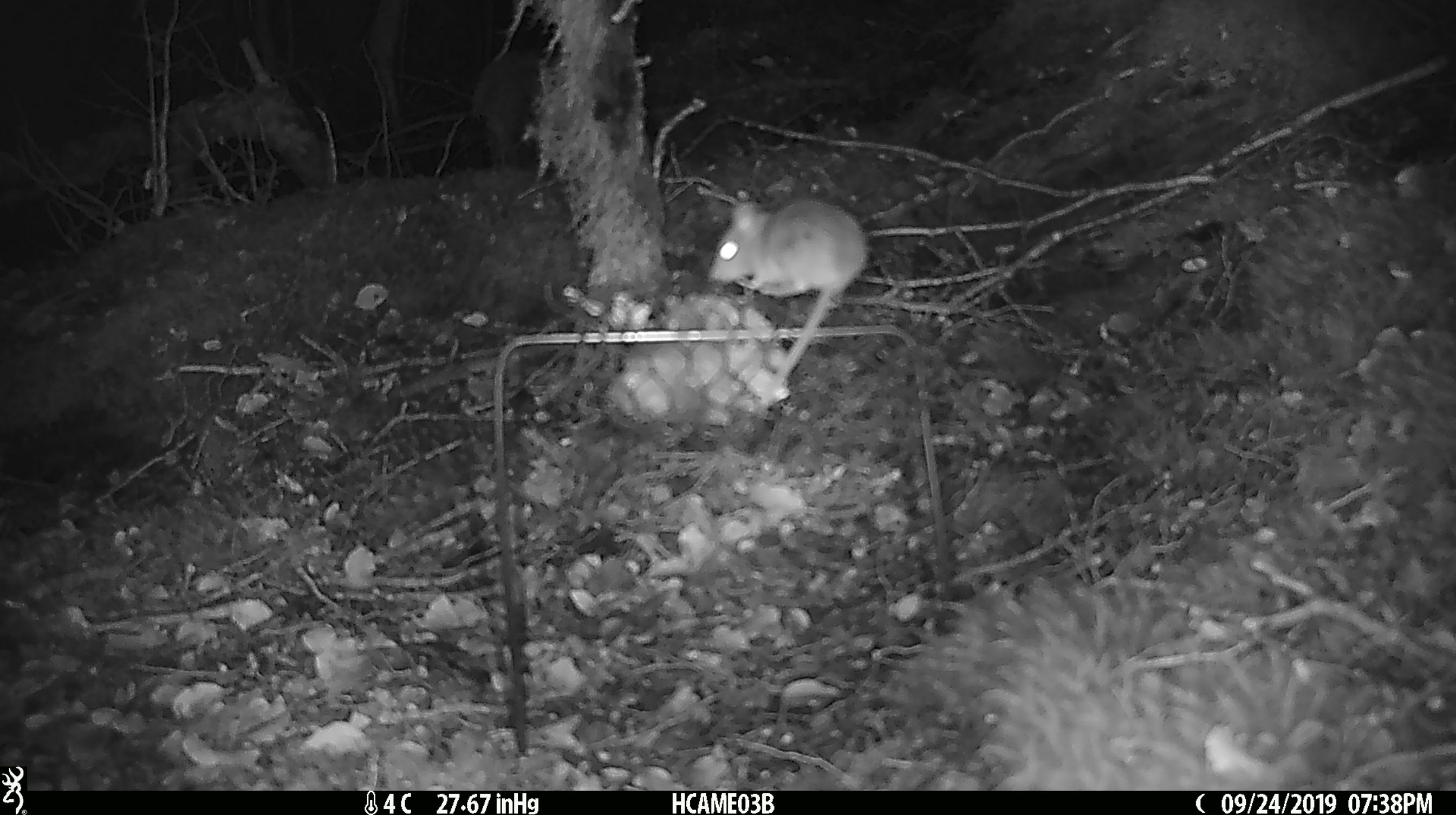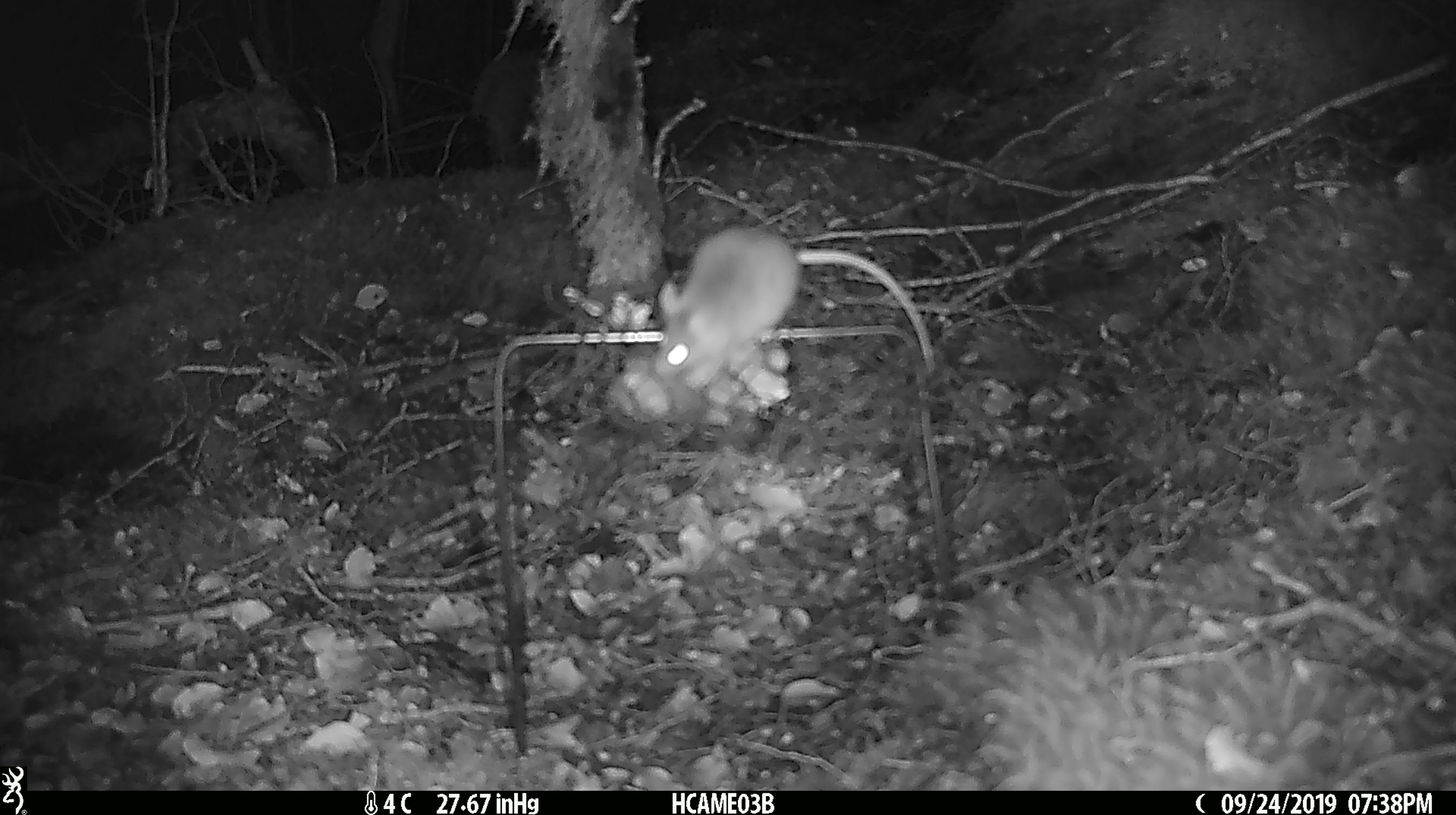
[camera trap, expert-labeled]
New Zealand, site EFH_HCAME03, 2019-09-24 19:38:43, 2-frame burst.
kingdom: Animalia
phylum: Chordata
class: Mammalia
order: Rodentia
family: Muridae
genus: Mus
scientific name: Mus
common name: mouse